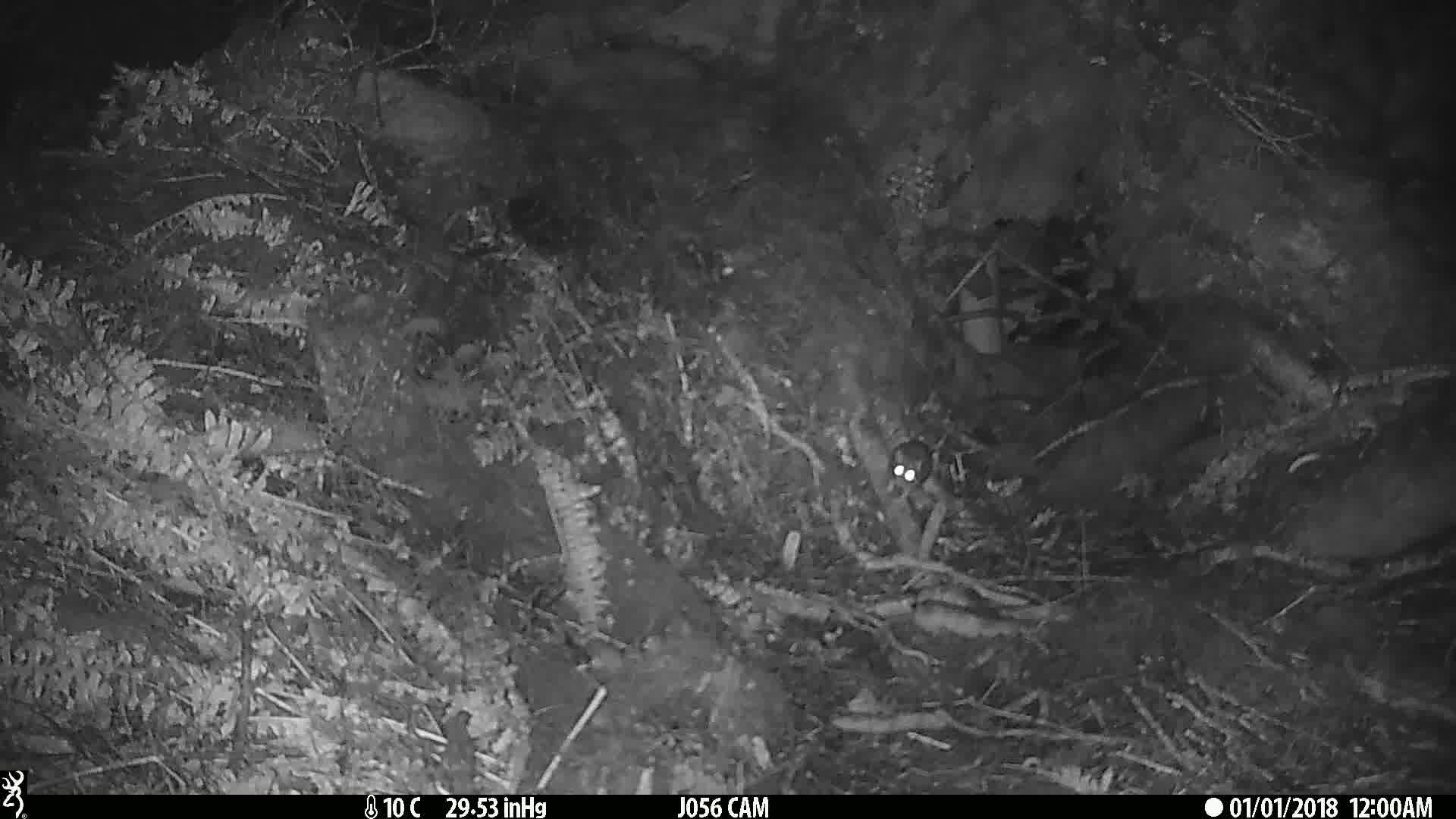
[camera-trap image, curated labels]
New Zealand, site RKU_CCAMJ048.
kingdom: Animalia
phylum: Chordata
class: Mammalia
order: Rodentia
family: Muridae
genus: Rattus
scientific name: Rattus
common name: rat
Rat (Rattus).